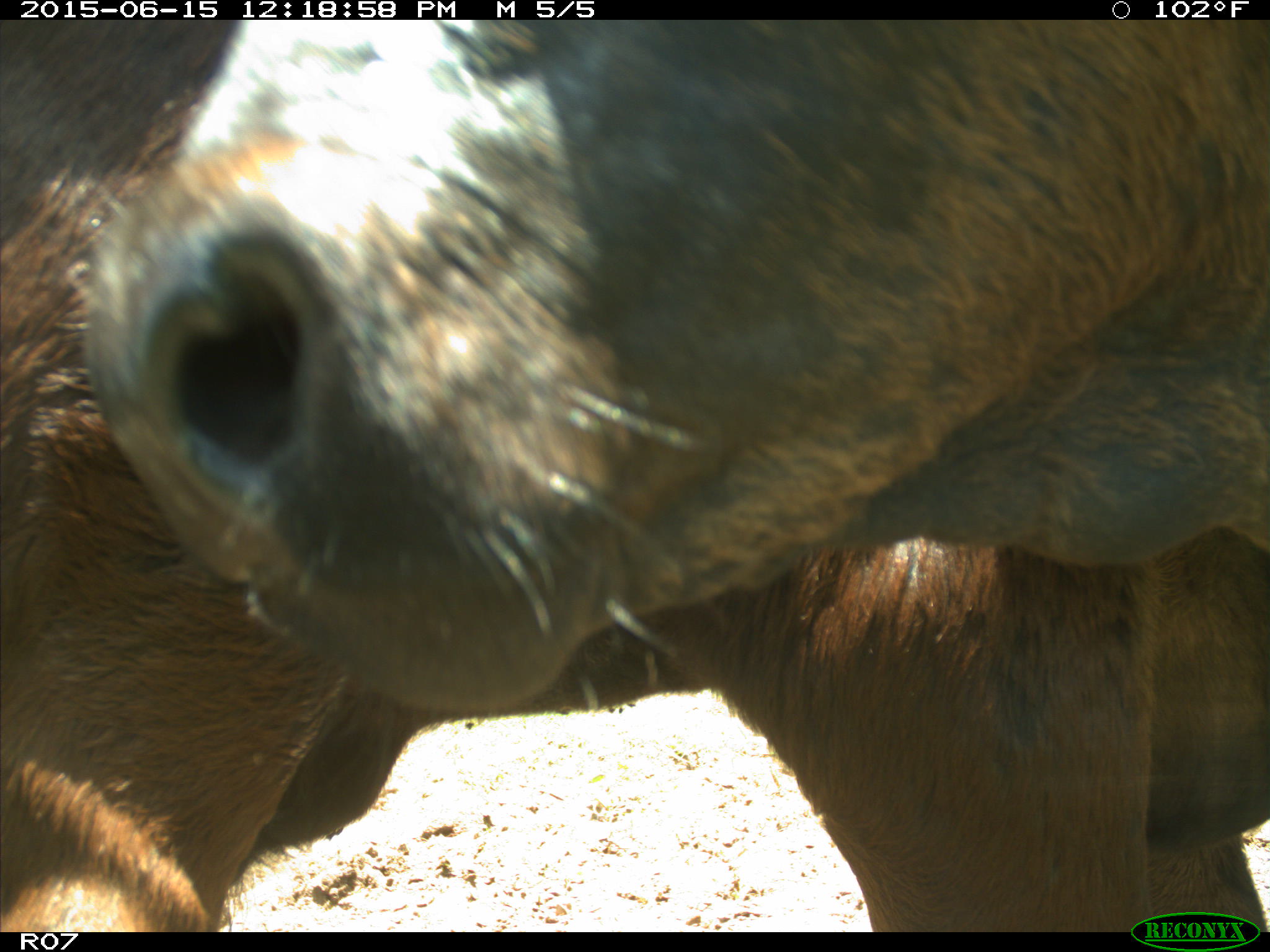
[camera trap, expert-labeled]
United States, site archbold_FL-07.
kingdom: Animalia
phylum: Chordata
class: Mammalia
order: Artiodactyla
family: Bovidae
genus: Bos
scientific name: Bos taurus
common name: domestic cow